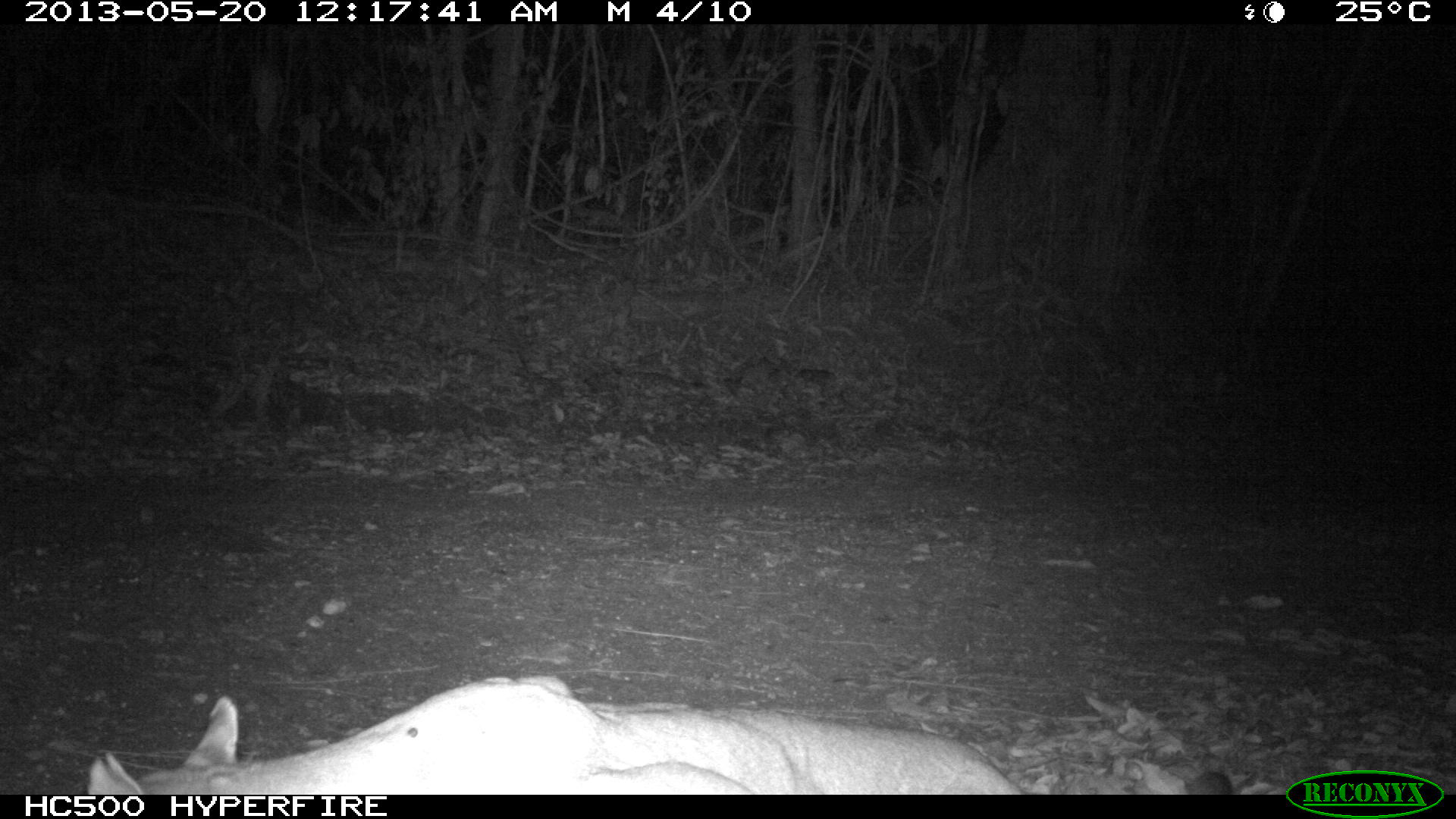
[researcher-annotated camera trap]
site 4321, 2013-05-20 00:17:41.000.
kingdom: Animalia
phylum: Chordata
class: Mammalia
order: Carnivora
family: Felidae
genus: Puma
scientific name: Puma concolor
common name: mountain lion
Puma concolor (mountain lion), count 1, sex male.